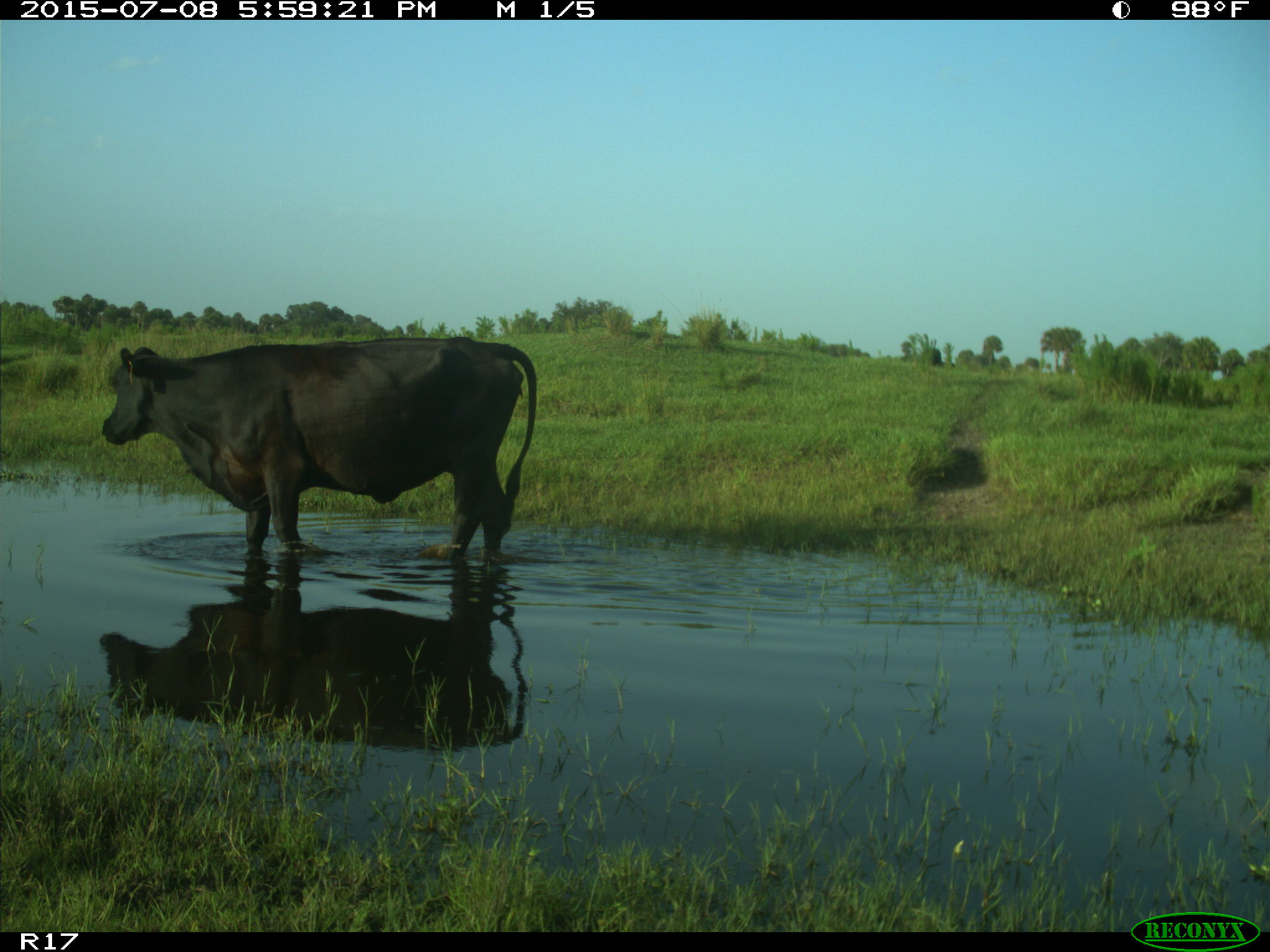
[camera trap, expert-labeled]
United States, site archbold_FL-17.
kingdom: Animalia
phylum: Chordata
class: Mammalia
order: Artiodactyla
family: Bovidae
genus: Bos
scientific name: Bos taurus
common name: domestic cow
Bos taurus (domestic cow).